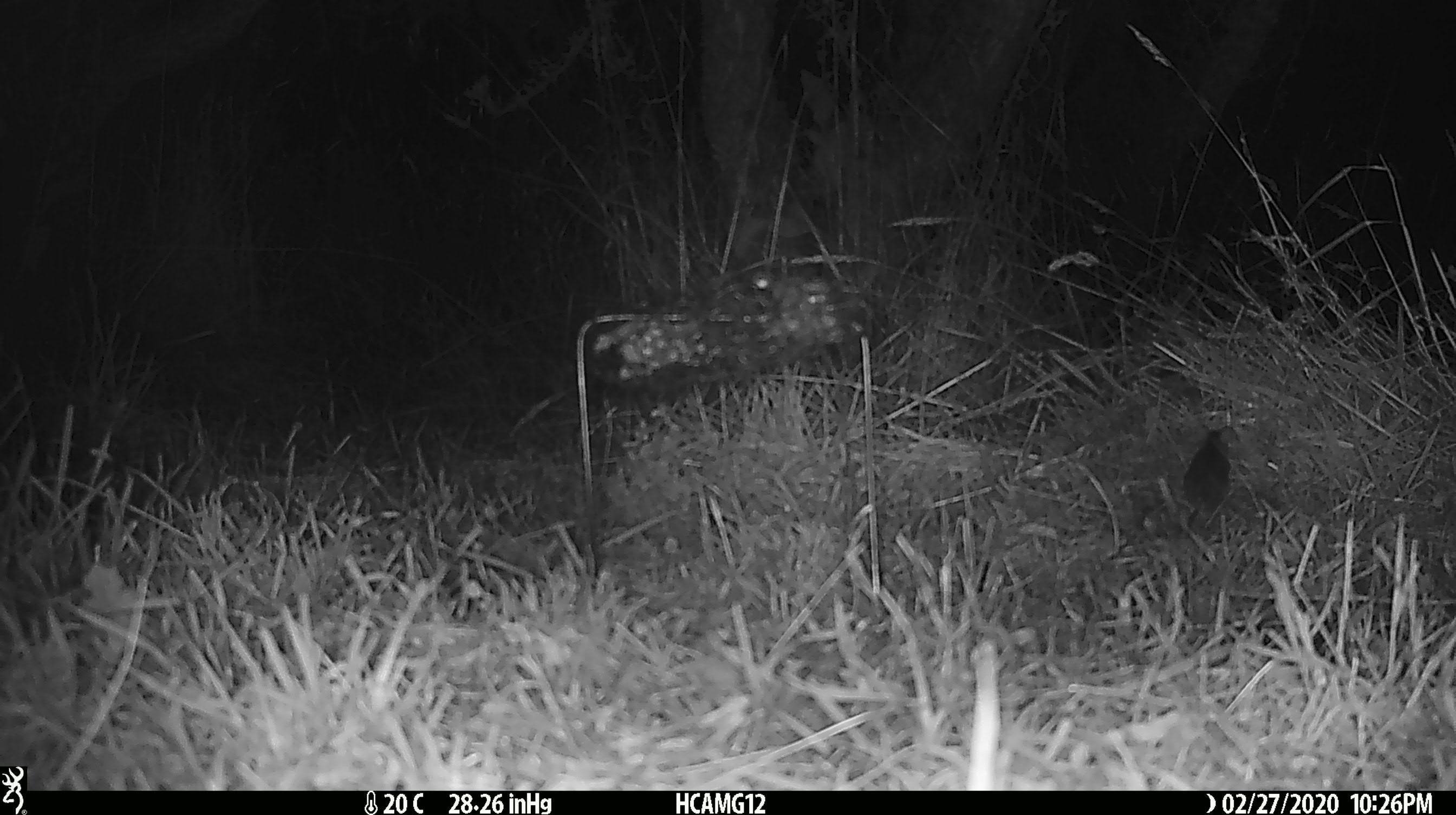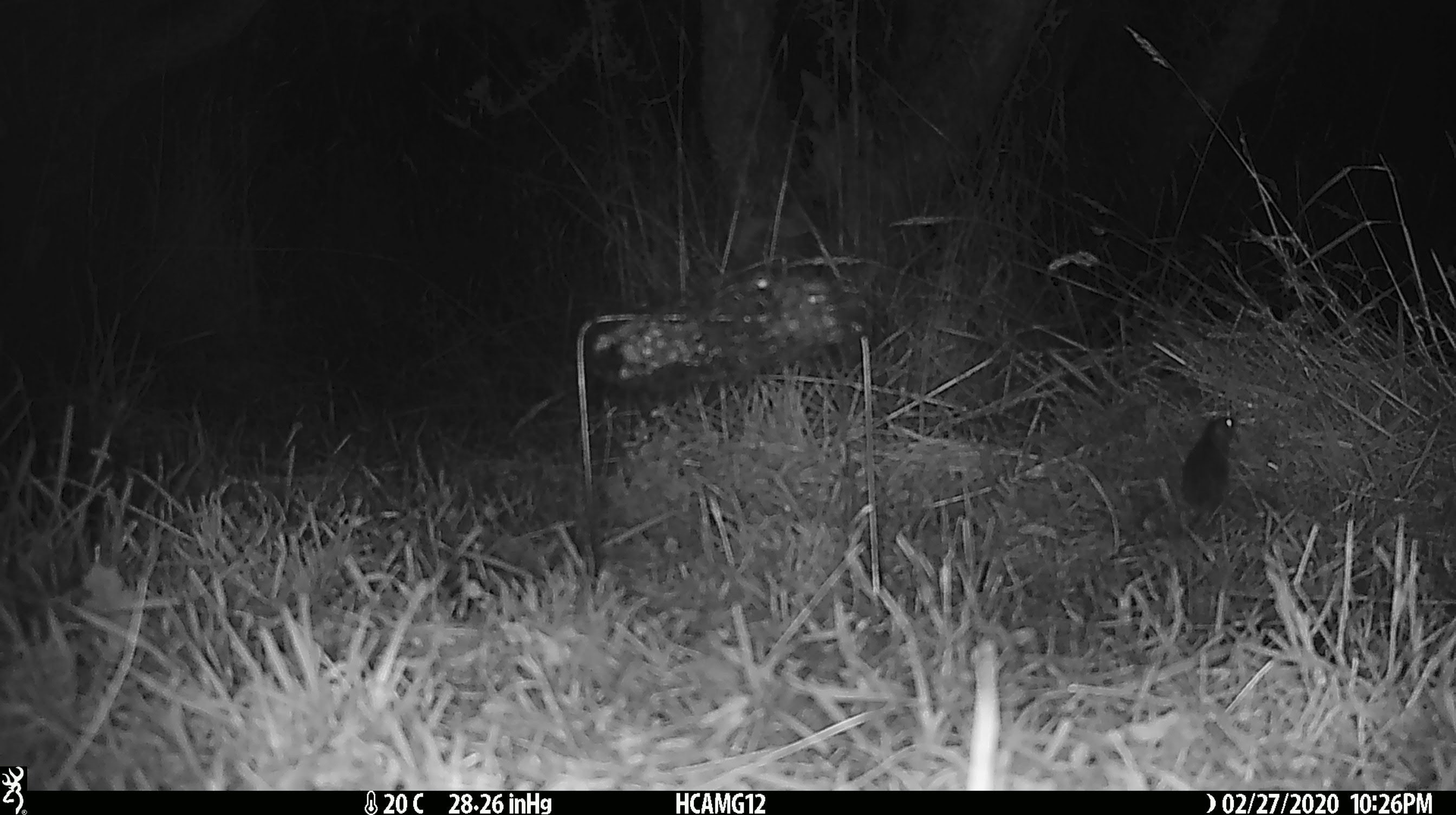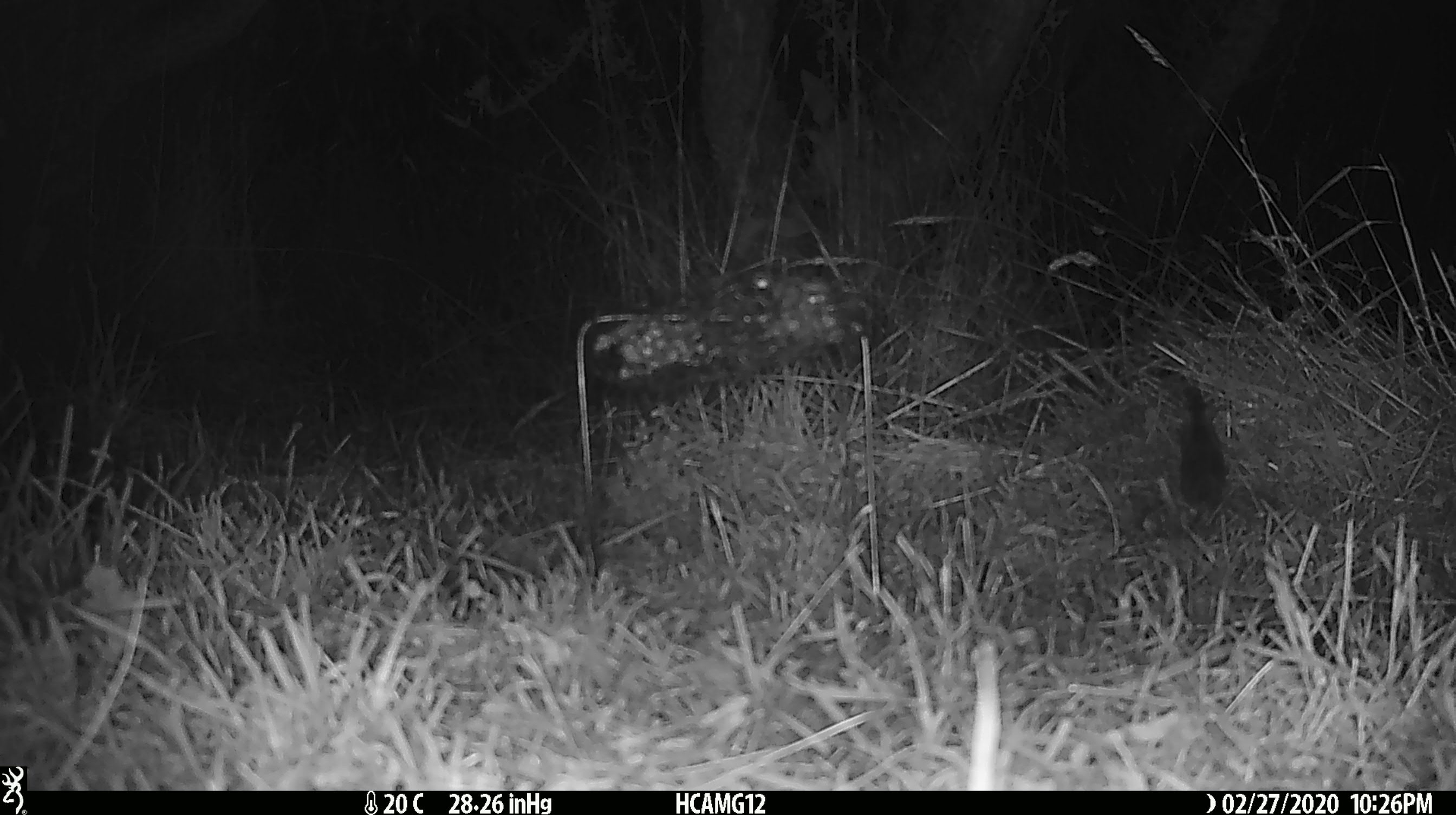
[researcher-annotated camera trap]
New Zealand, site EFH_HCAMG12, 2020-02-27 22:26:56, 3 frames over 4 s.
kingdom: Animalia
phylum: Chordata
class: Mammalia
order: Rodentia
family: Muridae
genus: Mus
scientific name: Mus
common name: mouse